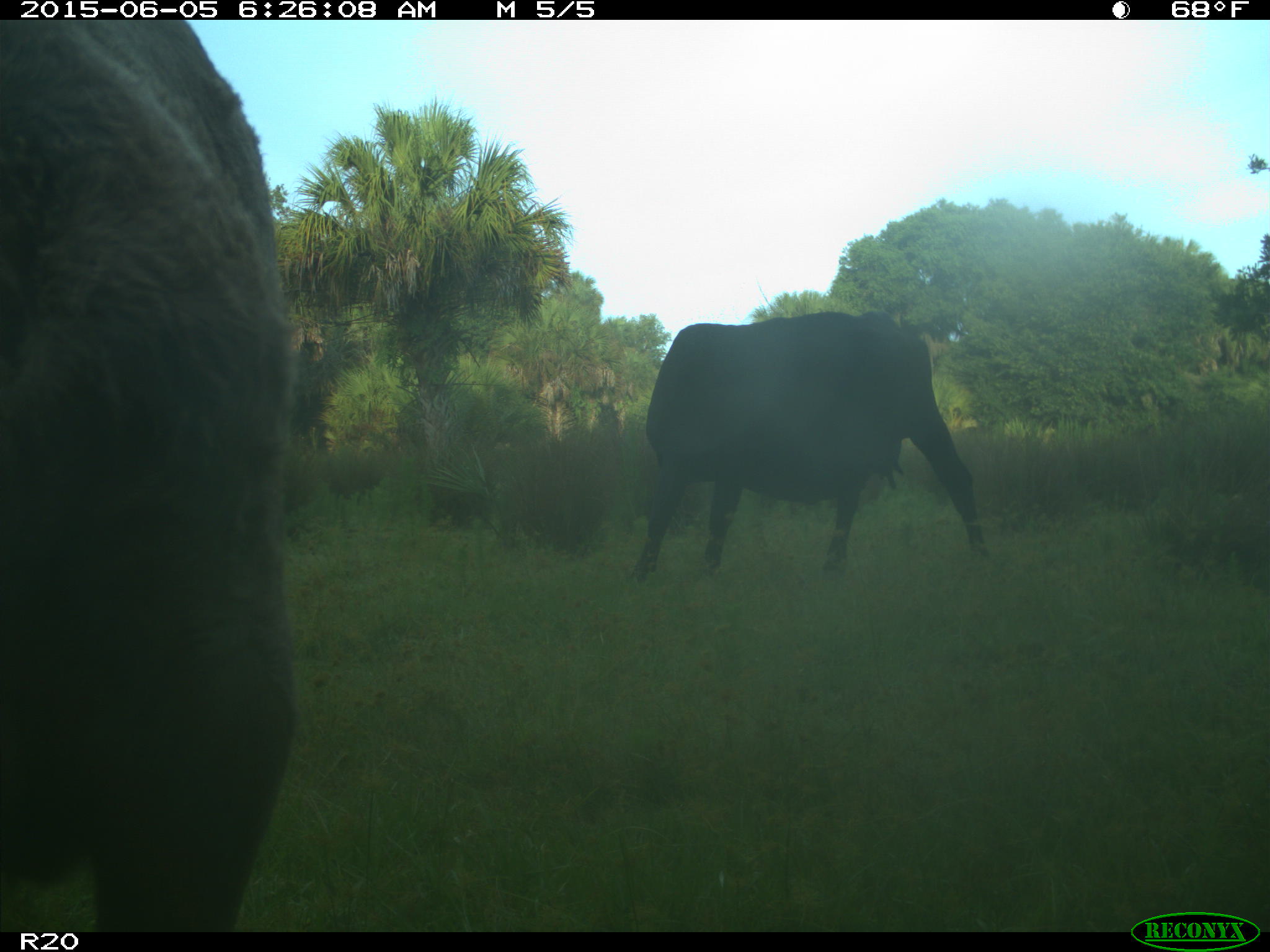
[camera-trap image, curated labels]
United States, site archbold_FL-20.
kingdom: Animalia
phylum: Chordata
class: Mammalia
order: Artiodactyla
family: Bovidae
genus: Bos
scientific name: Bos taurus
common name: domestic cow